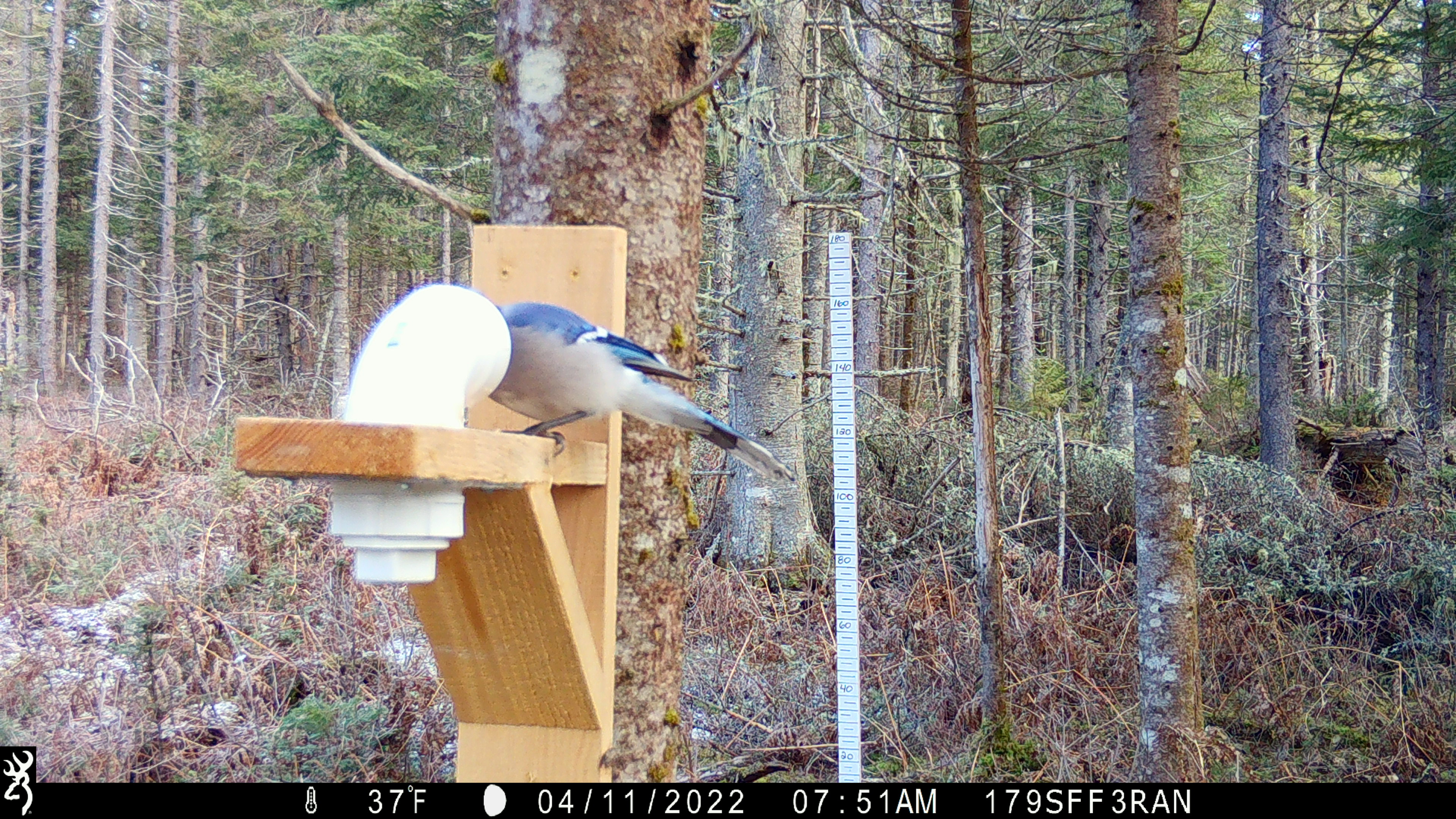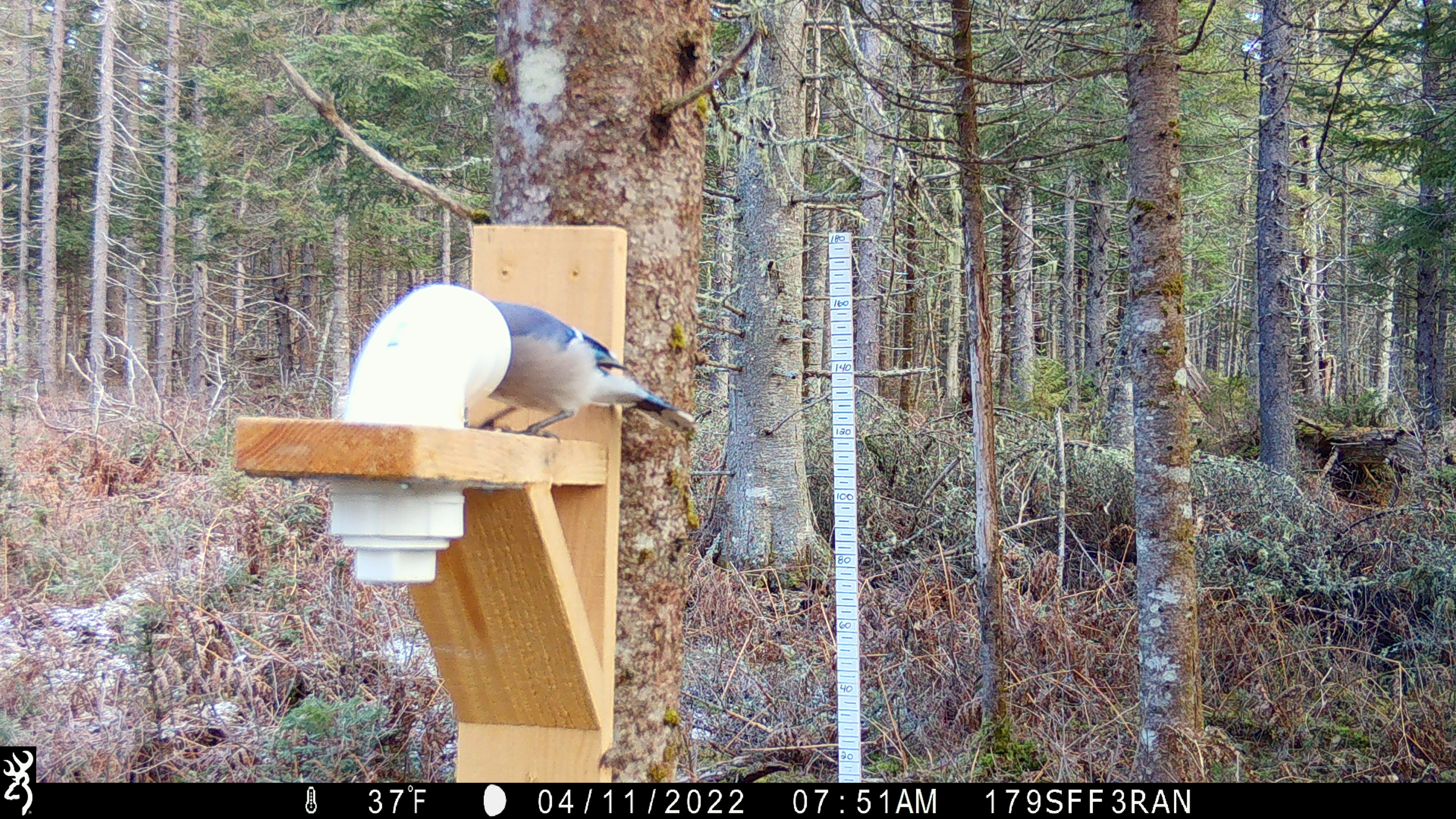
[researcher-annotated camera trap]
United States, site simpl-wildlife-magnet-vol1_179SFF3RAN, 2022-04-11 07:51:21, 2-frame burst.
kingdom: Animalia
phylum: Chordata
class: Aves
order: Passeriformes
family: Corvidae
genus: Cyanocitta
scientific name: Cyanocitta cristata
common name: blue jay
Blue jay (Cyanocitta cristata).